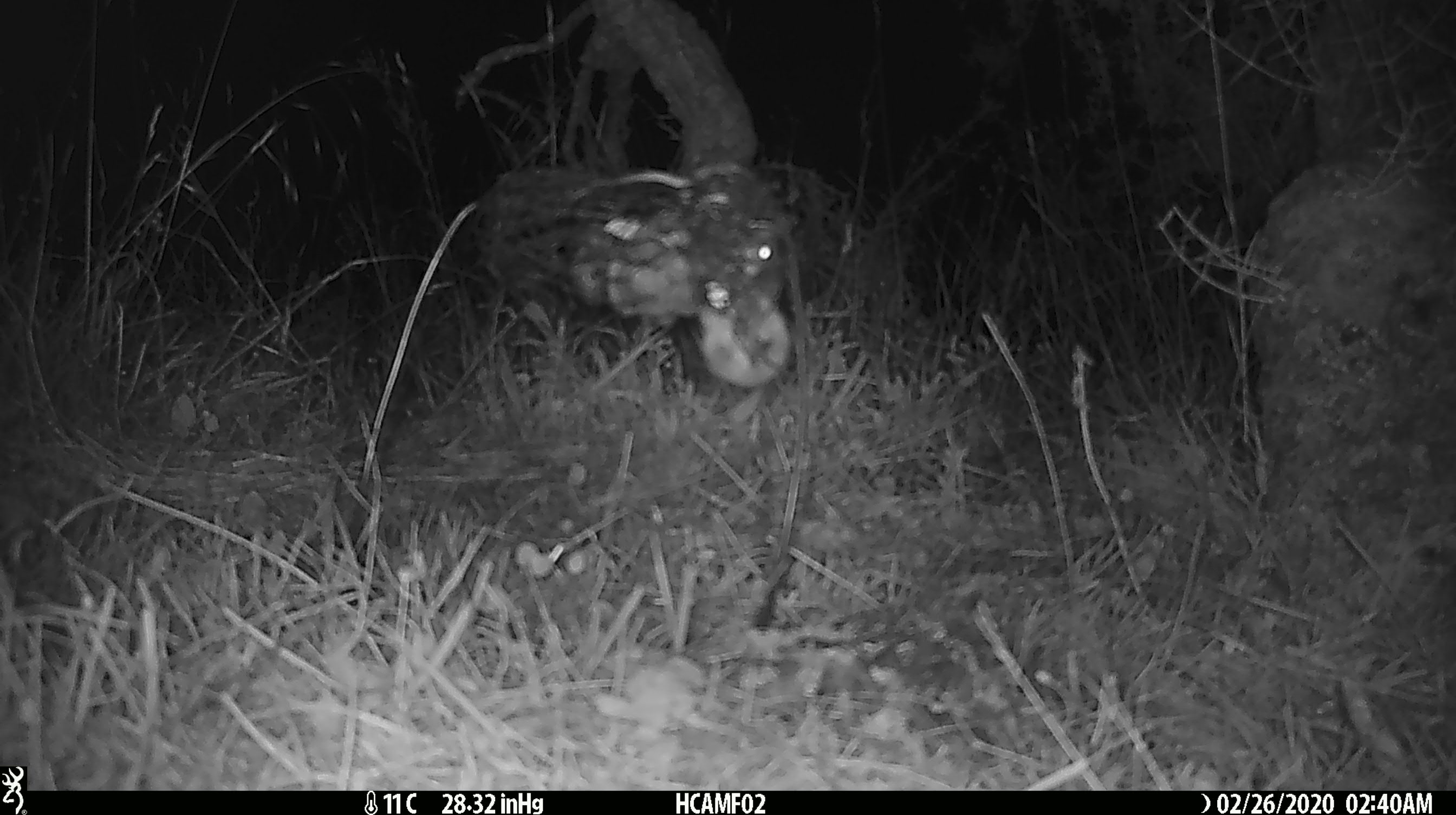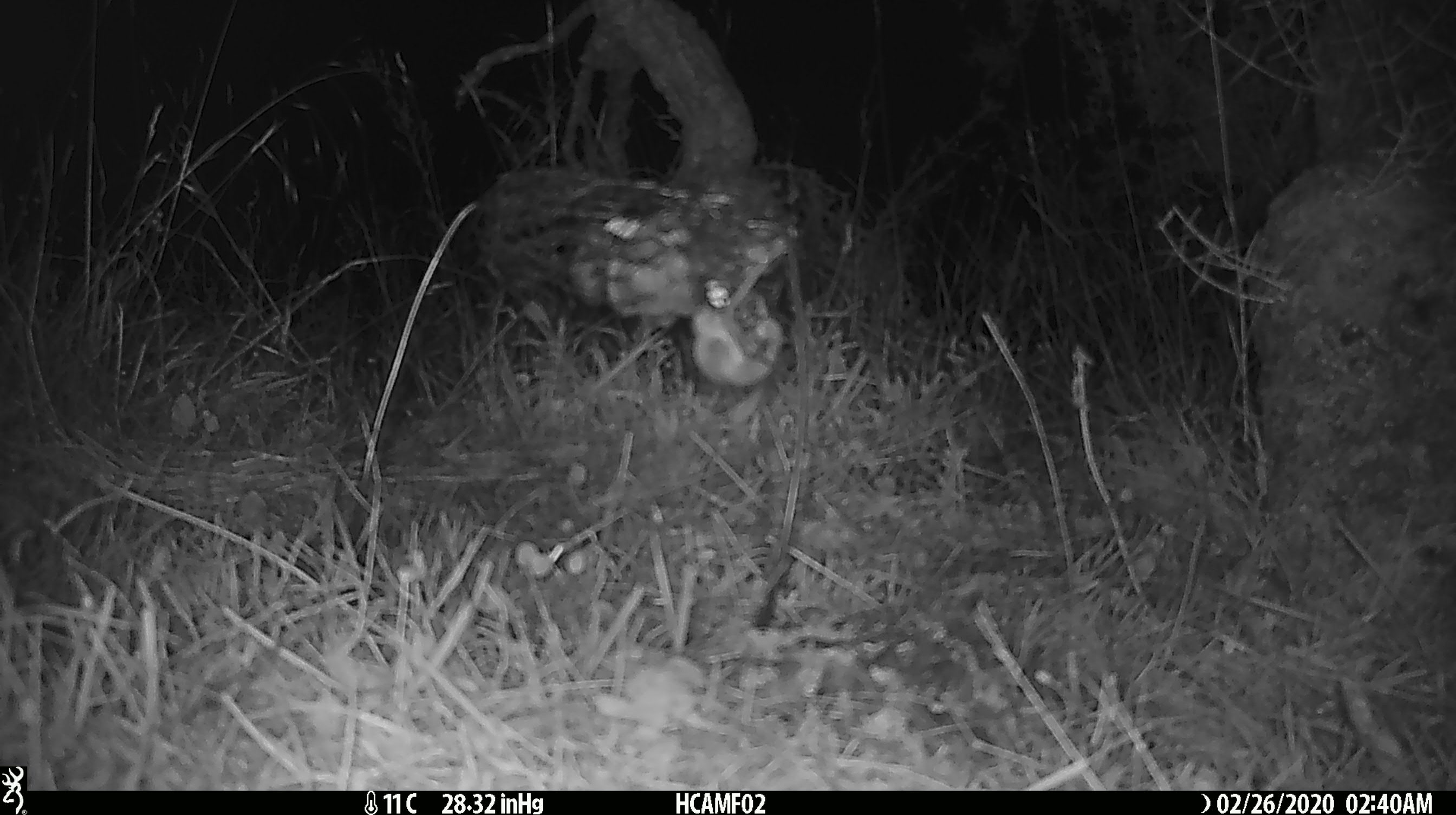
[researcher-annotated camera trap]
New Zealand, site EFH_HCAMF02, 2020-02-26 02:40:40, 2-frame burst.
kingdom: Animalia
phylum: Chordata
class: Mammalia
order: Rodentia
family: Muridae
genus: Mus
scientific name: Mus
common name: mouse